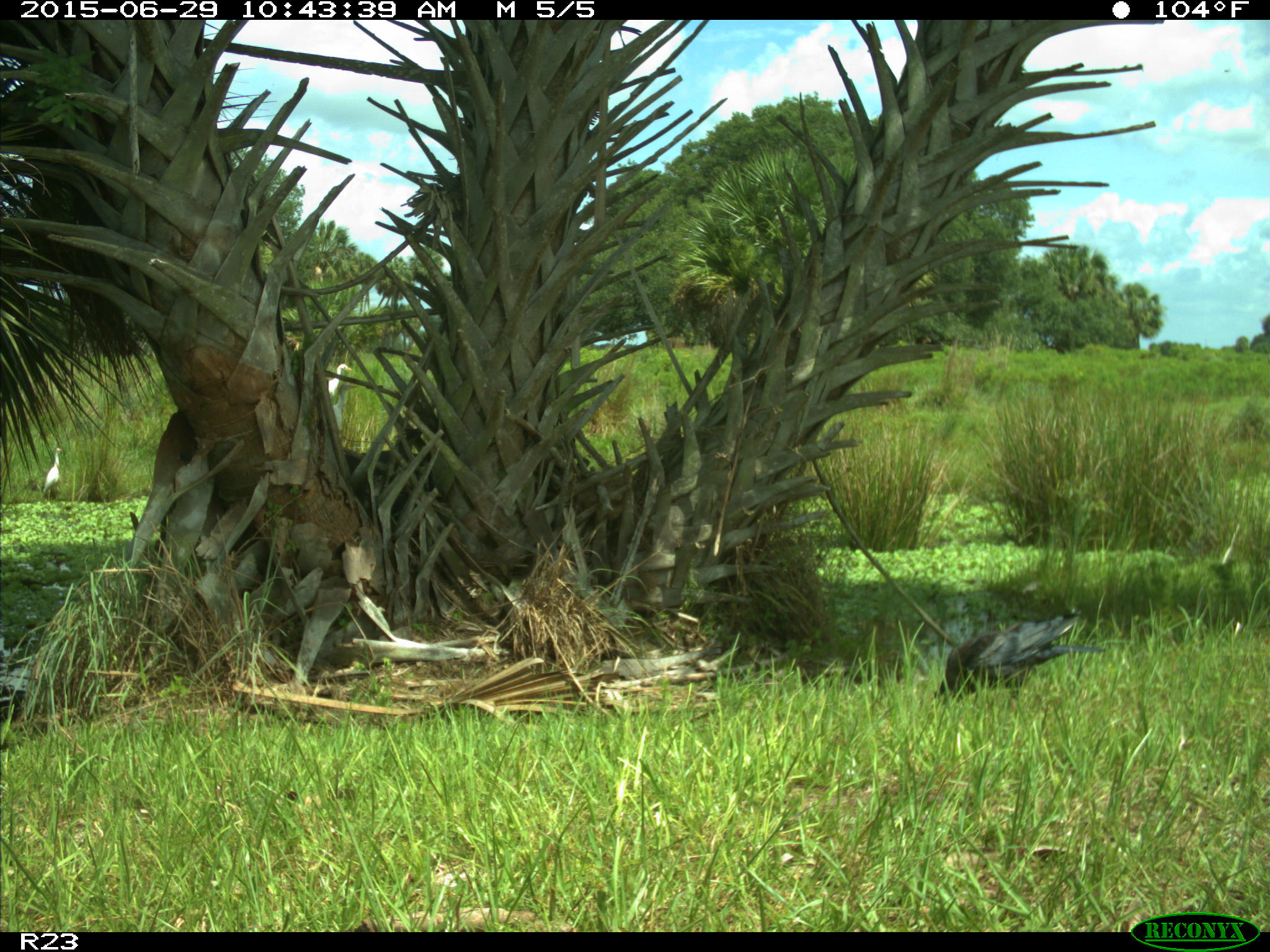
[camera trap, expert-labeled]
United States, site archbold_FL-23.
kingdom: Animalia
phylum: Chordata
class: Mammalia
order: Artiodactyla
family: Bovidae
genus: Bos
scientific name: Bos taurus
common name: domestic cow